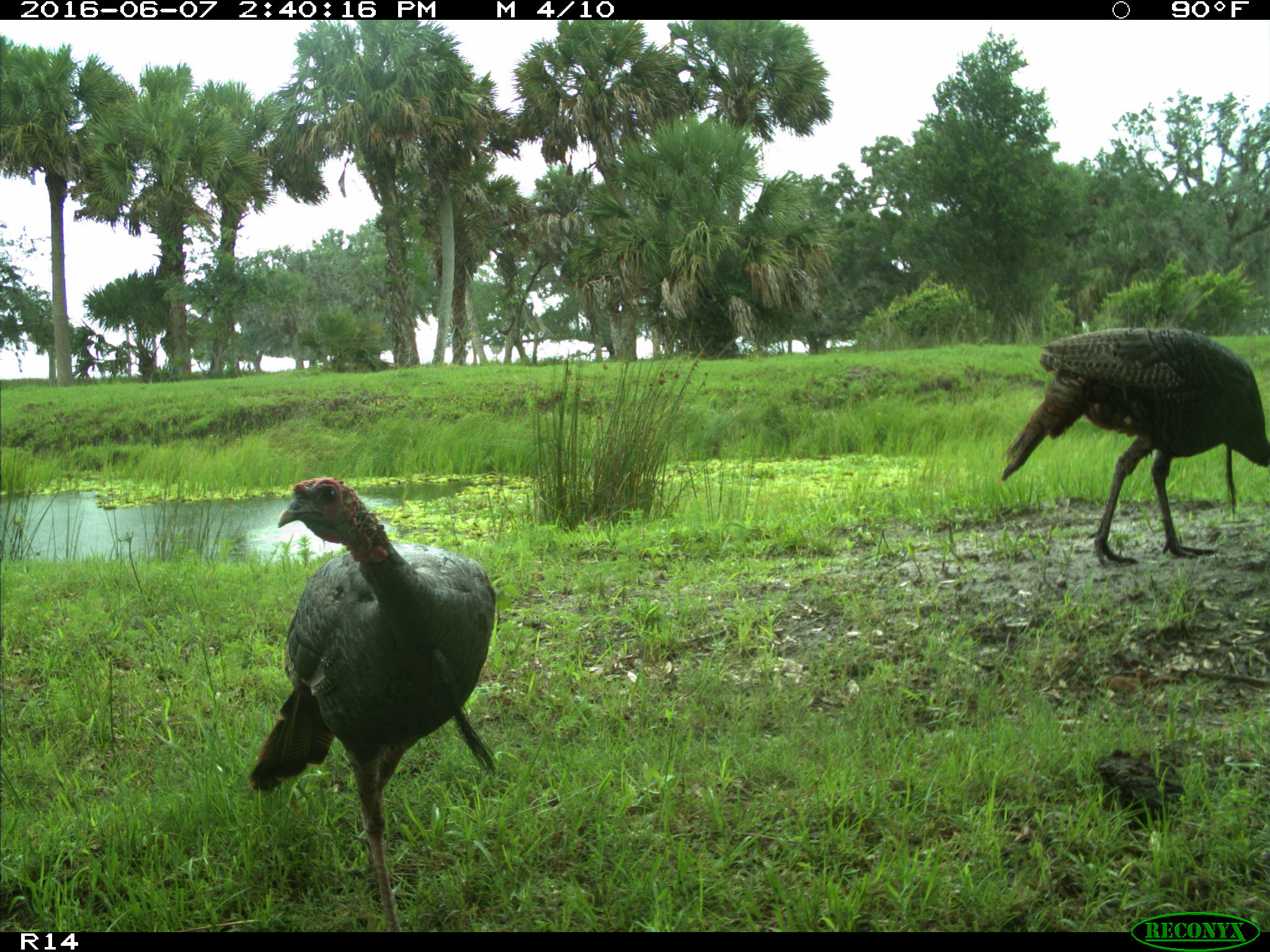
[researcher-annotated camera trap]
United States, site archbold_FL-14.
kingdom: Animalia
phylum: Chordata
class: Aves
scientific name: Aves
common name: birds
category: unidentified bird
Unidentified bird (birds) (Aves).